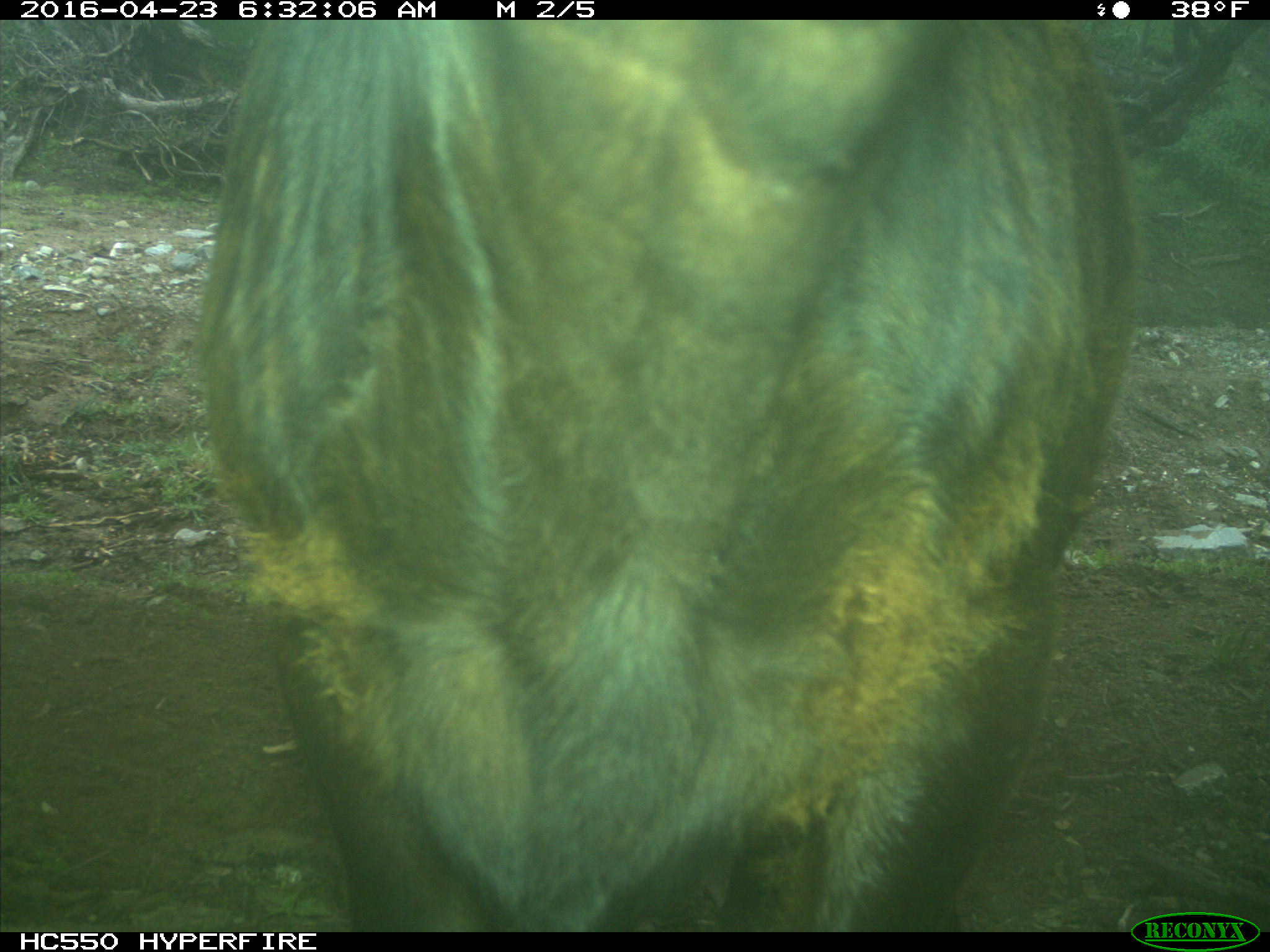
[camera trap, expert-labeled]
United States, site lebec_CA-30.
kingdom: Animalia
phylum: Chordata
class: Mammalia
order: Artiodactyla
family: Bovidae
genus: Bos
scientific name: Bos taurus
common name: domestic cow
Bos taurus (domestic cow).